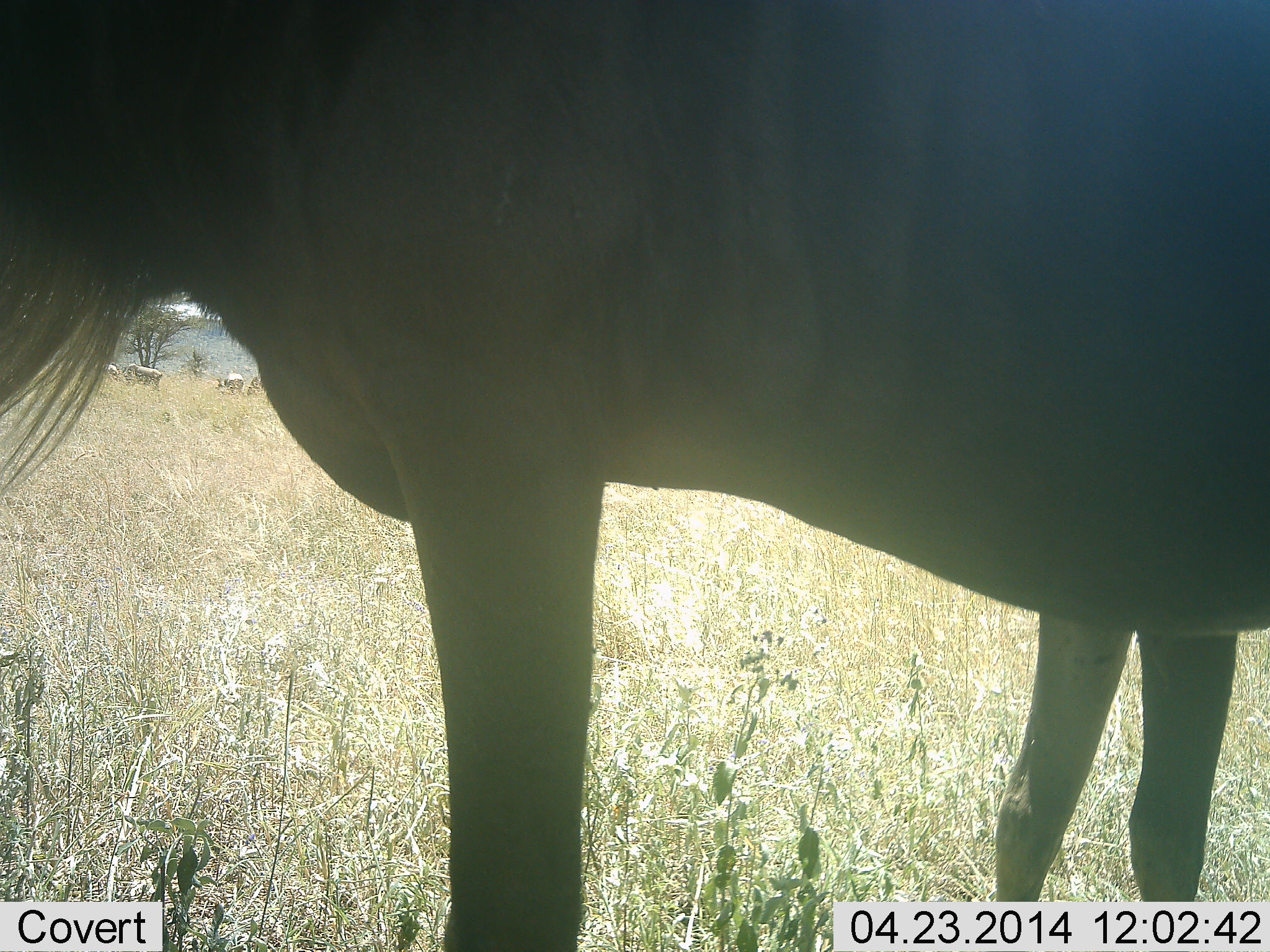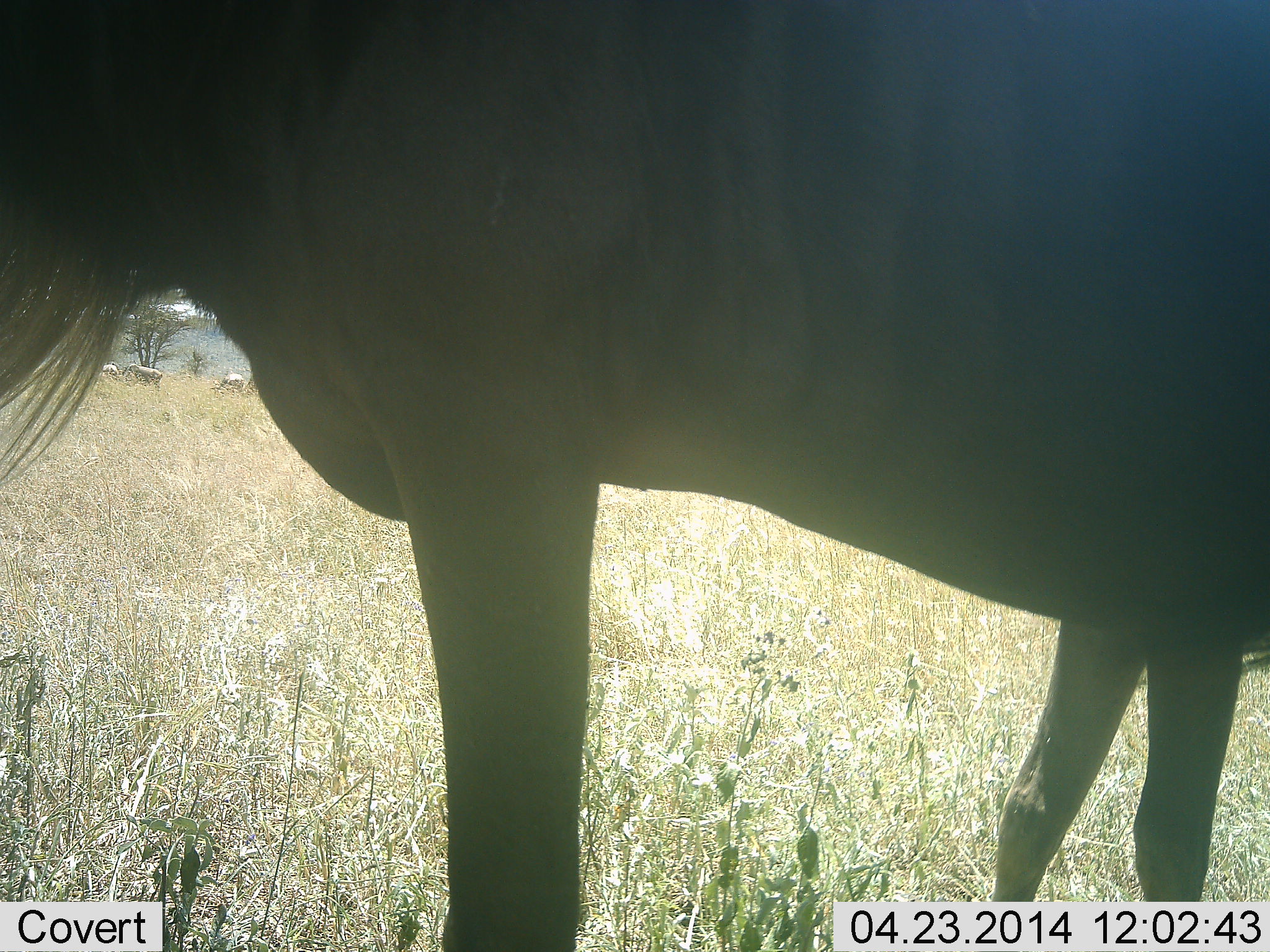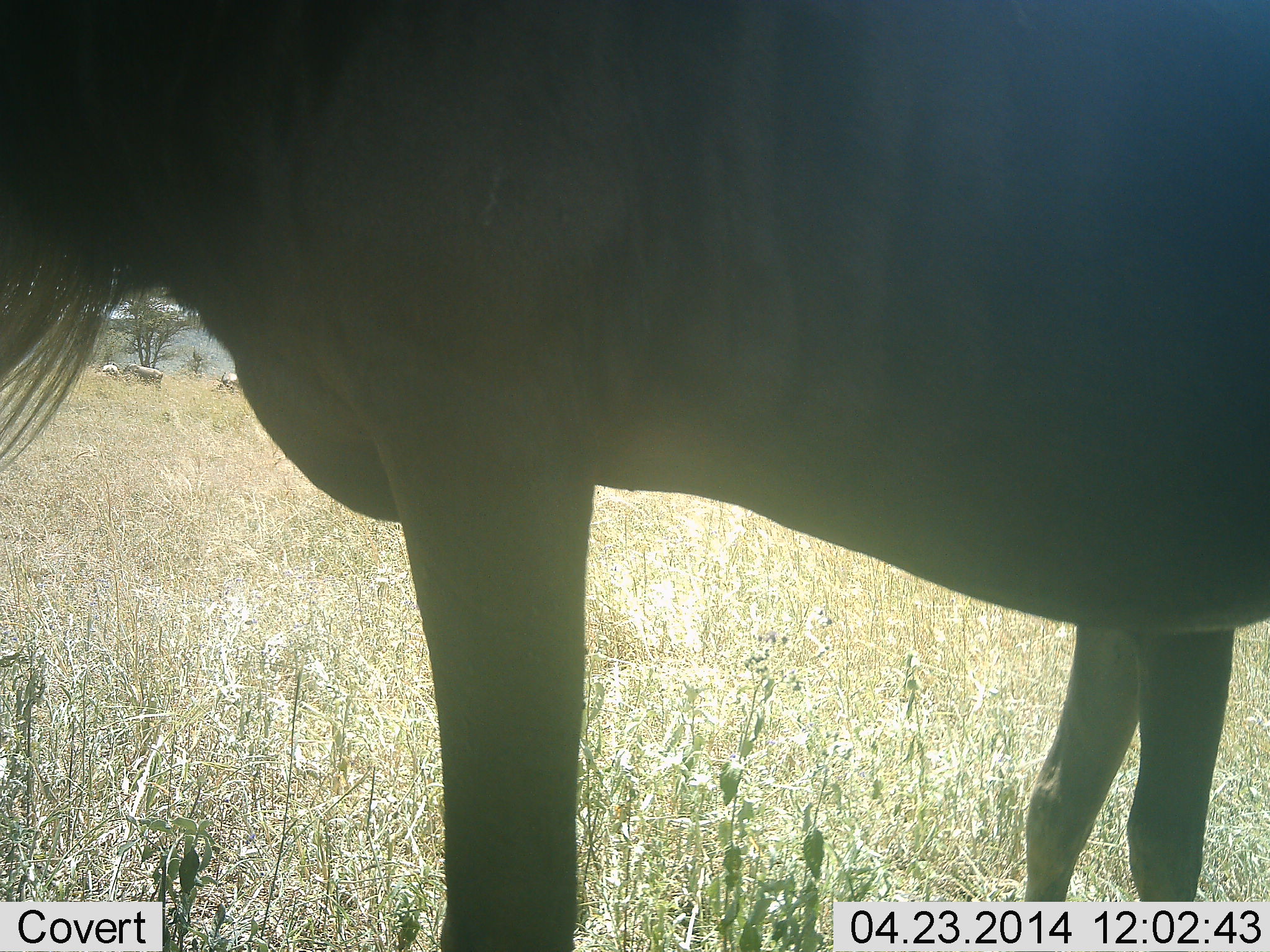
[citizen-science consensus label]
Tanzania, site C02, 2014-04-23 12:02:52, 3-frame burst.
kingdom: Animalia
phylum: Chordata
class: Mammalia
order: Artiodactyla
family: Bovidae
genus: Connochaetes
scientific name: Connochaetes taurinus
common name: blue wildebeest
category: wildebeest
Wildebeest (blue wildebeest) (Connochaetes taurinus), count 2. Behavior (volunteer vote fractions): standing 100%, resting 0%, moving 0%, interacting 0%. Young present (vote fraction): 0%. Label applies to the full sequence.